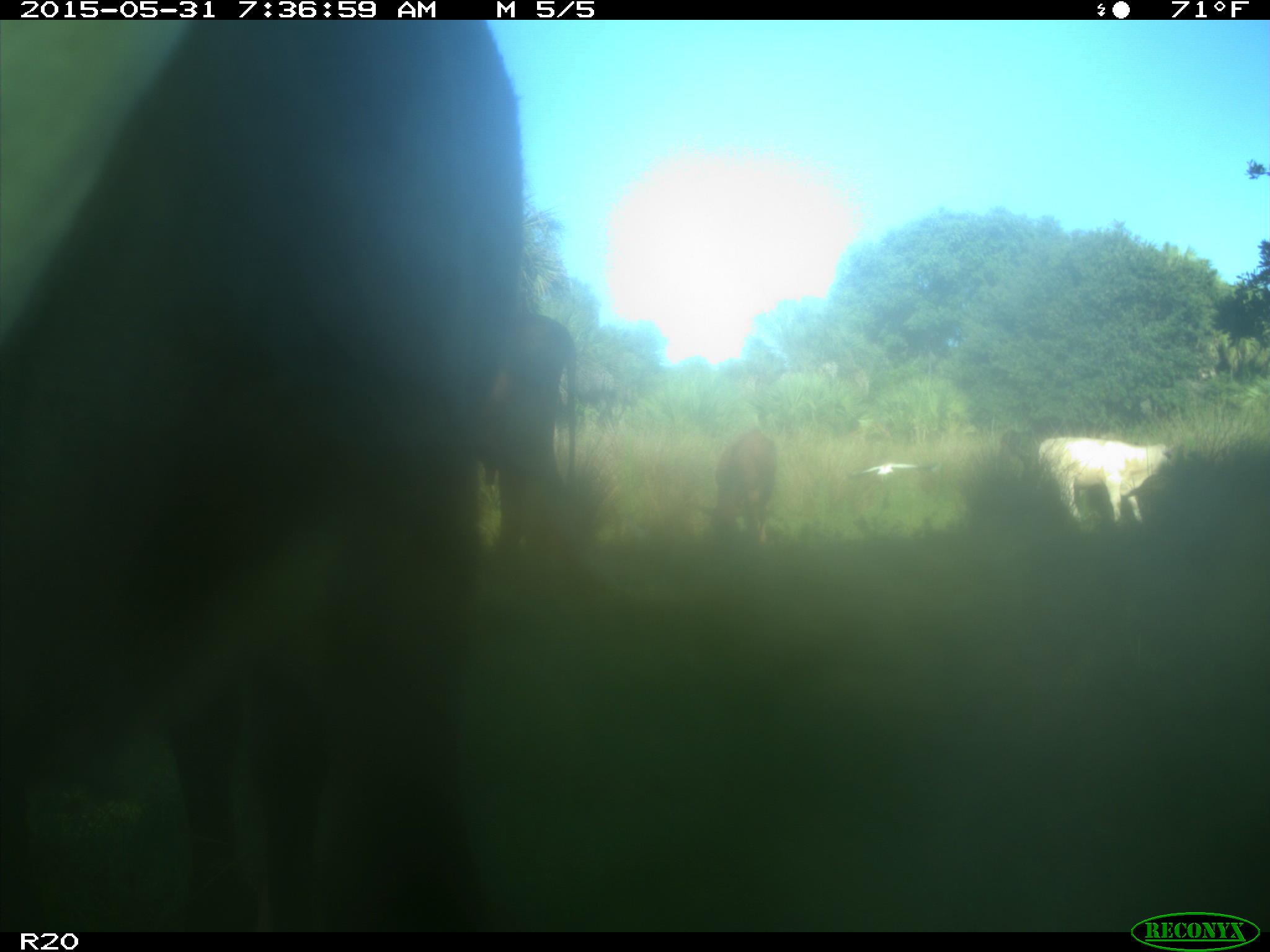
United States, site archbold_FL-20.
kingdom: Animalia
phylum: Chordata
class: Mammalia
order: Artiodactyla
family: Bovidae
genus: Bos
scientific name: Bos taurus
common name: domestic cow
Bos taurus (domestic cow).